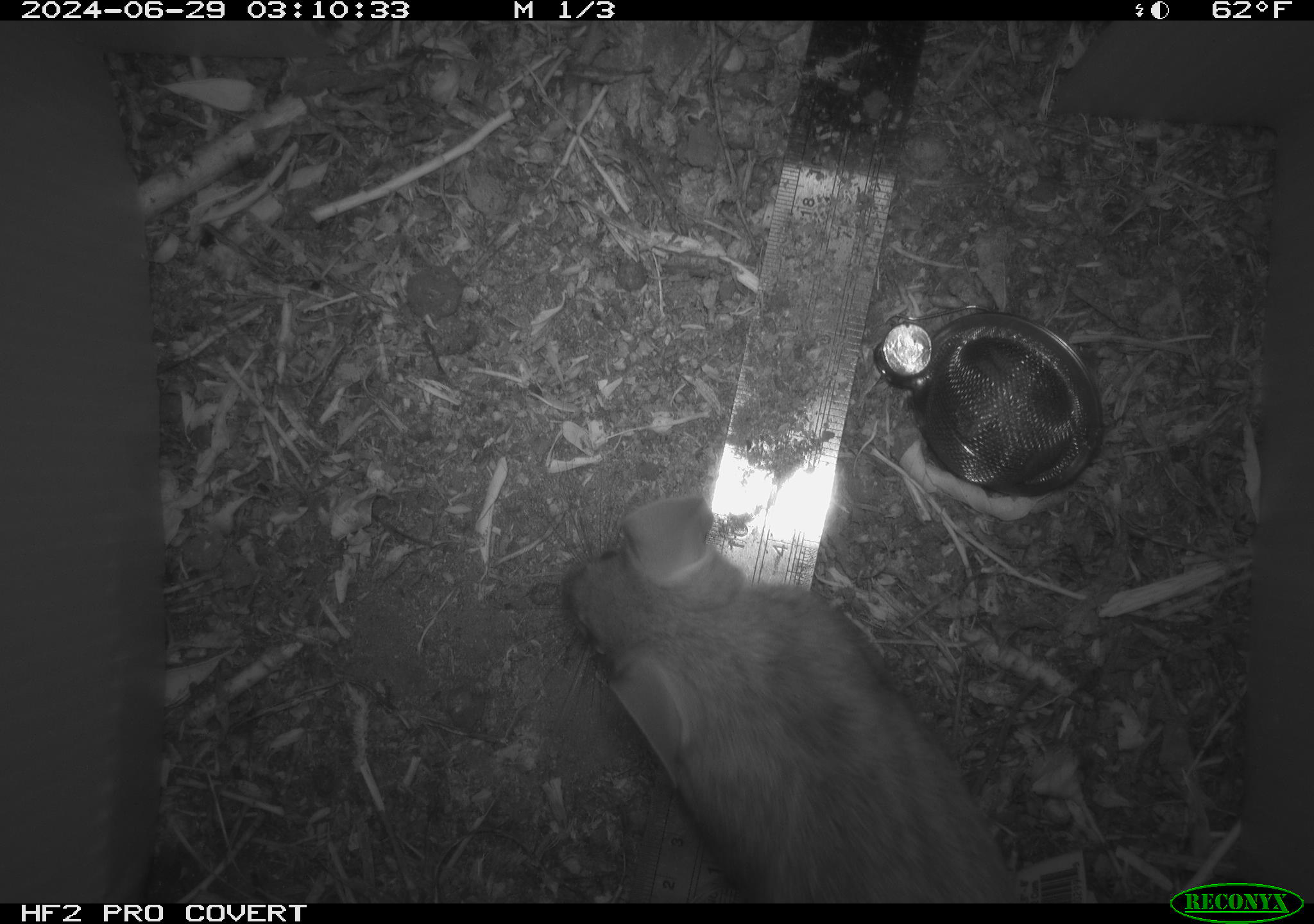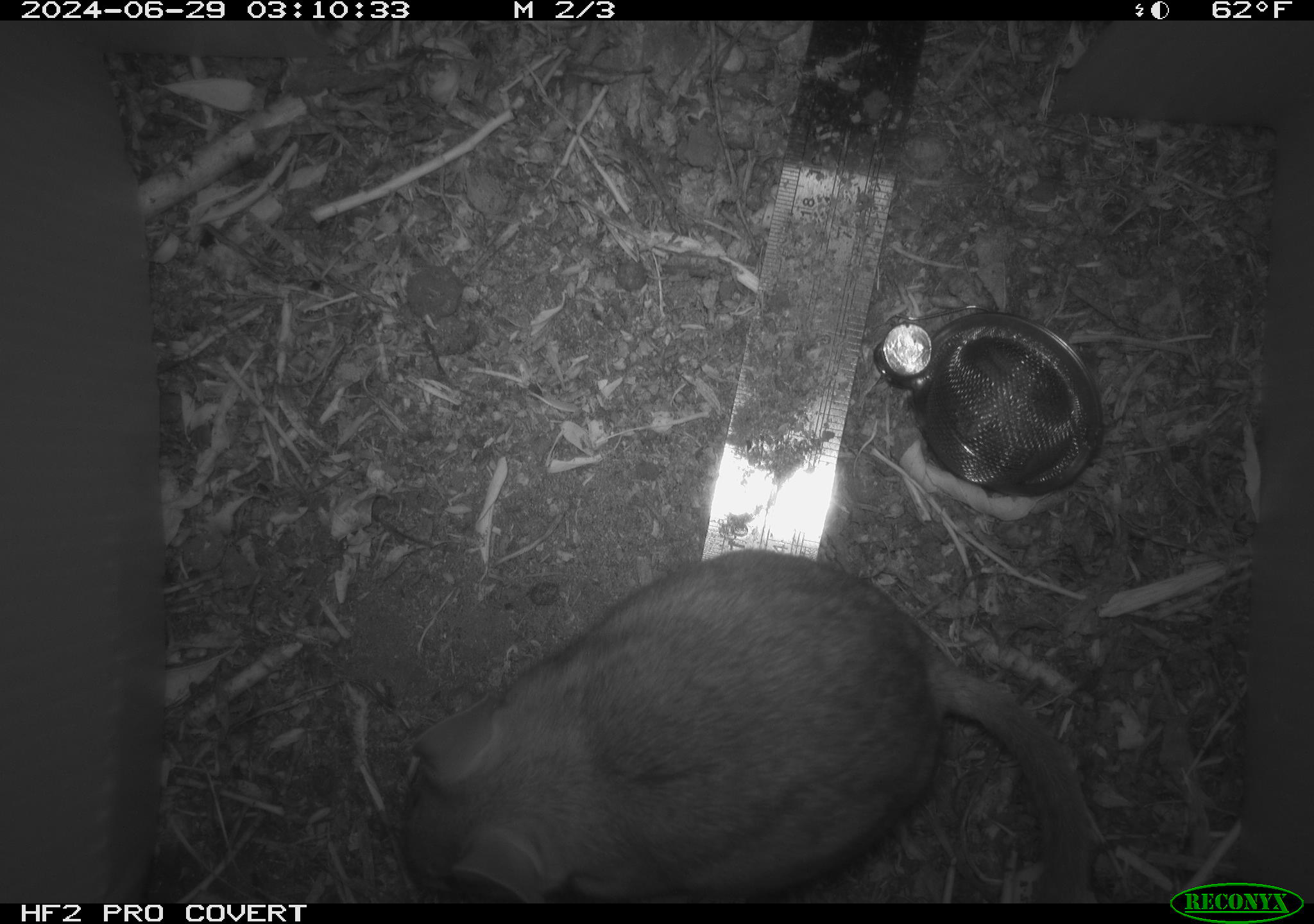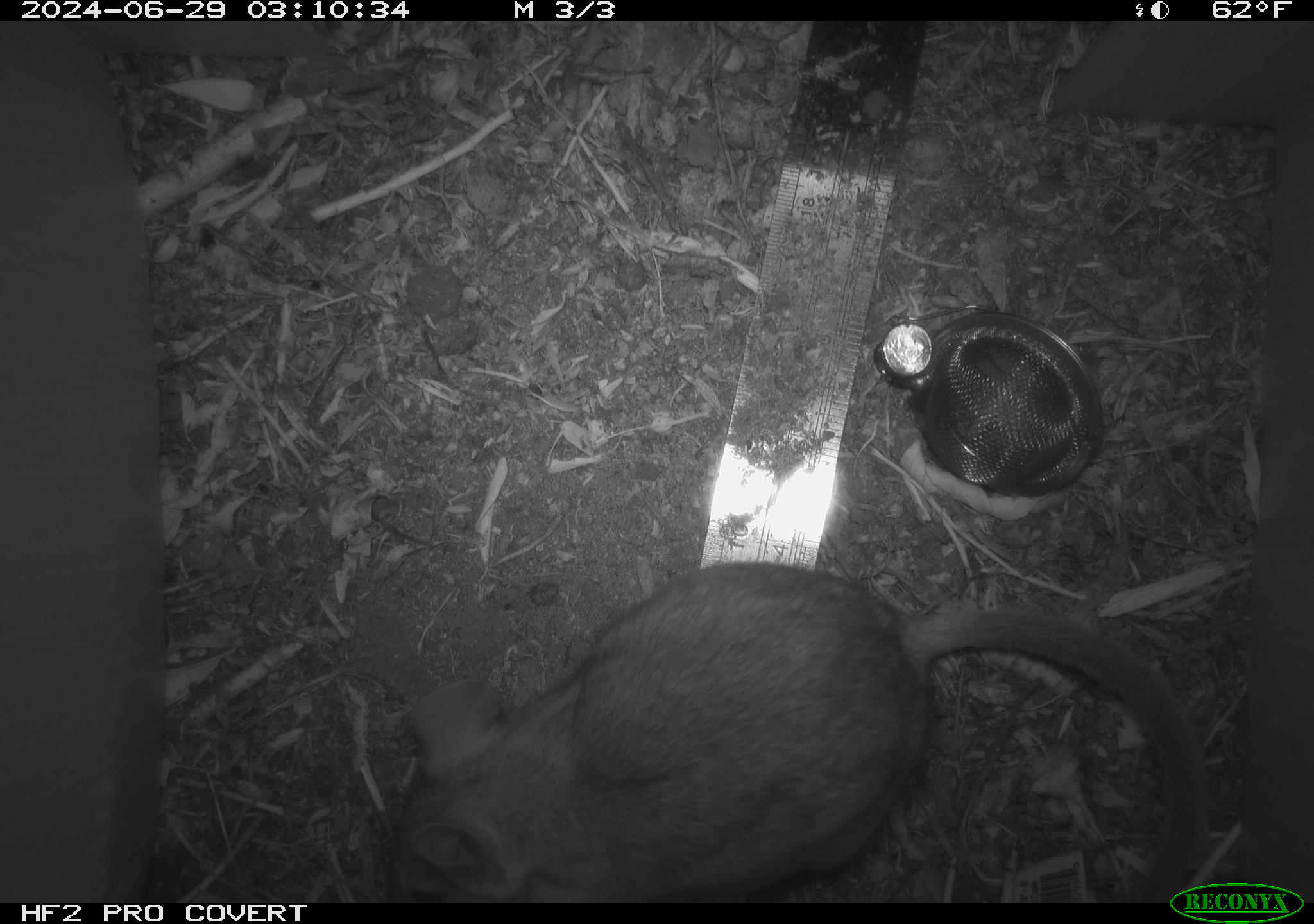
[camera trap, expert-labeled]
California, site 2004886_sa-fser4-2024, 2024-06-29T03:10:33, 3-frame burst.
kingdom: Animalia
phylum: Chordata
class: Mammalia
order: Rodentia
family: Sciuridae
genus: Neotamias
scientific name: Neotamias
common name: western chipmunks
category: neotamias species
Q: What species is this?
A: Neotamias species (western chipmunks) (Neotamias).